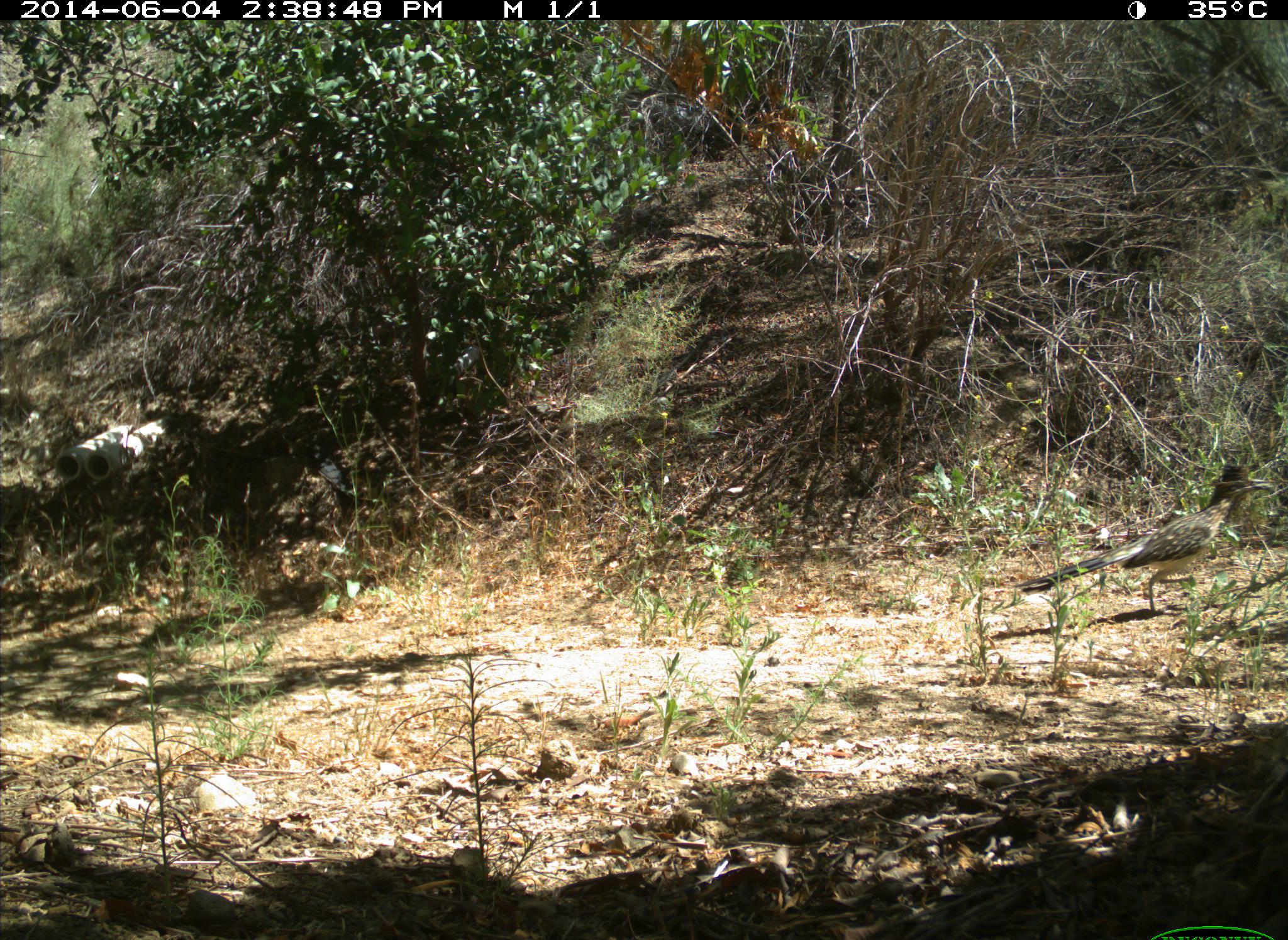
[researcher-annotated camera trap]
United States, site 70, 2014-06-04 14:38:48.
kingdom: Animalia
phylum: Chordata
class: Aves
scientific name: Aves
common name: bird